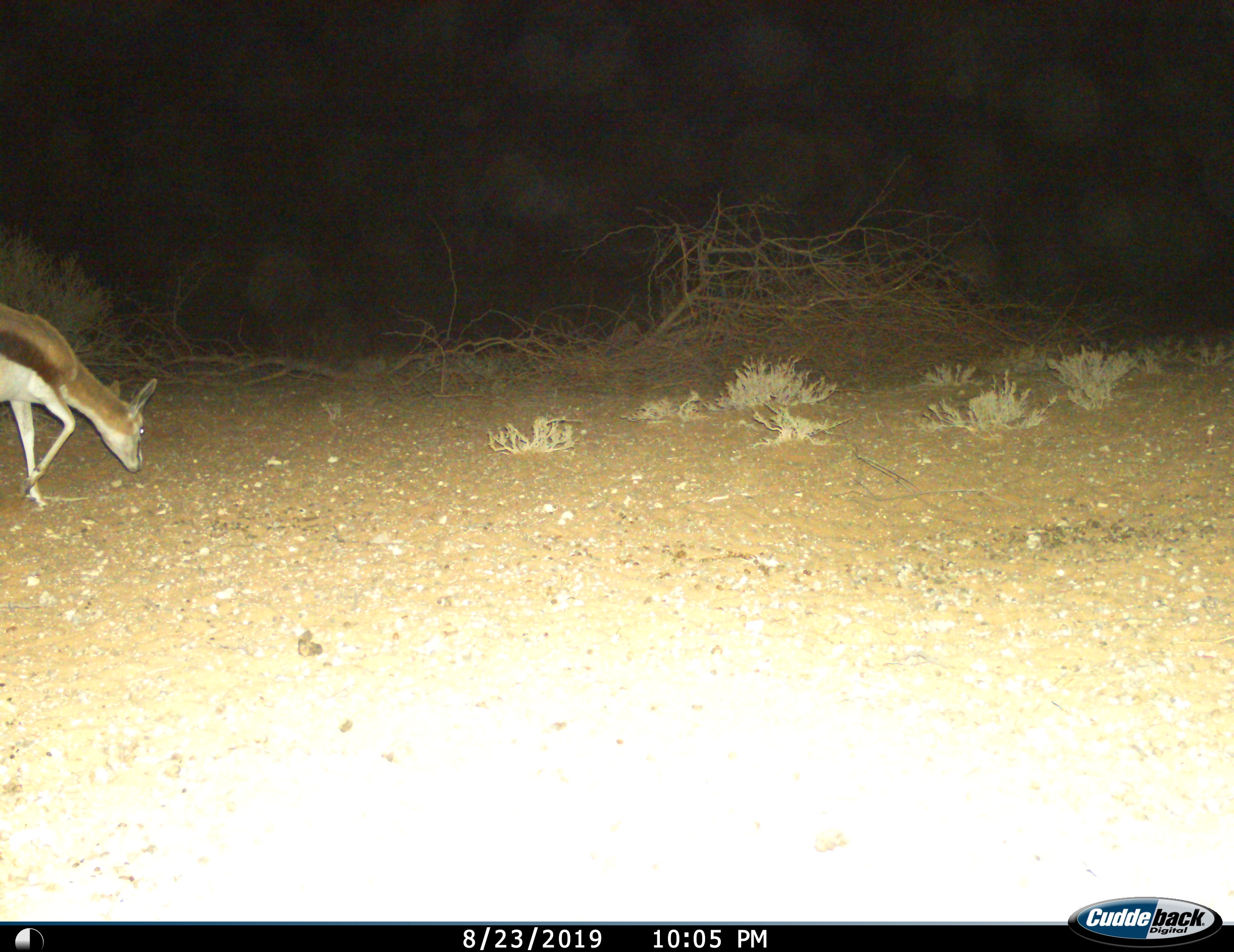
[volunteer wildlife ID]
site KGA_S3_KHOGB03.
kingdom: Animalia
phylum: Chordata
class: Mammalia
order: Artiodactyla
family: Bovidae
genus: Antidorcas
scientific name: Antidorcas marsupialis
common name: springbok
Springbok (Antidorcas marsupialis), count 1. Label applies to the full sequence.